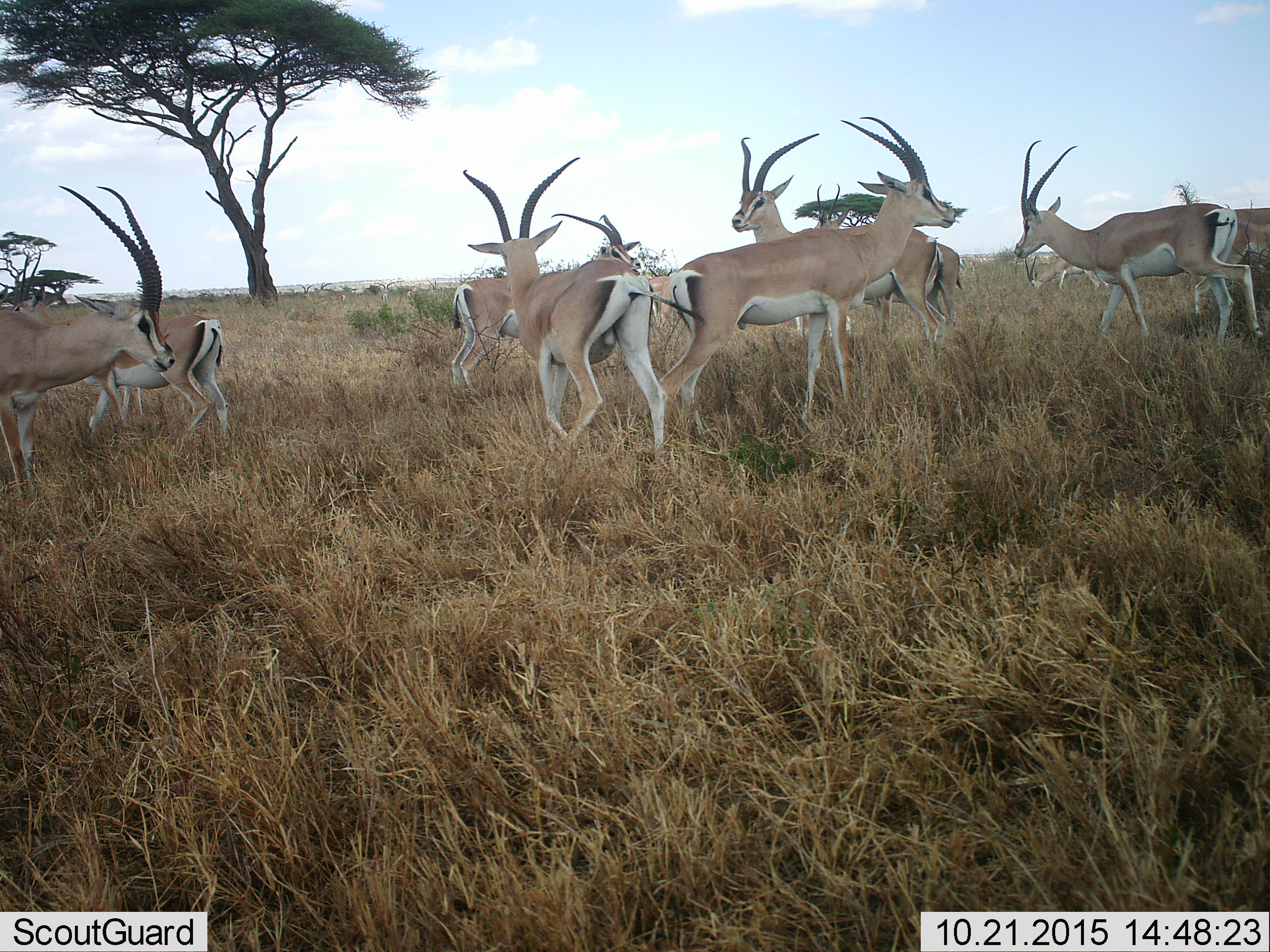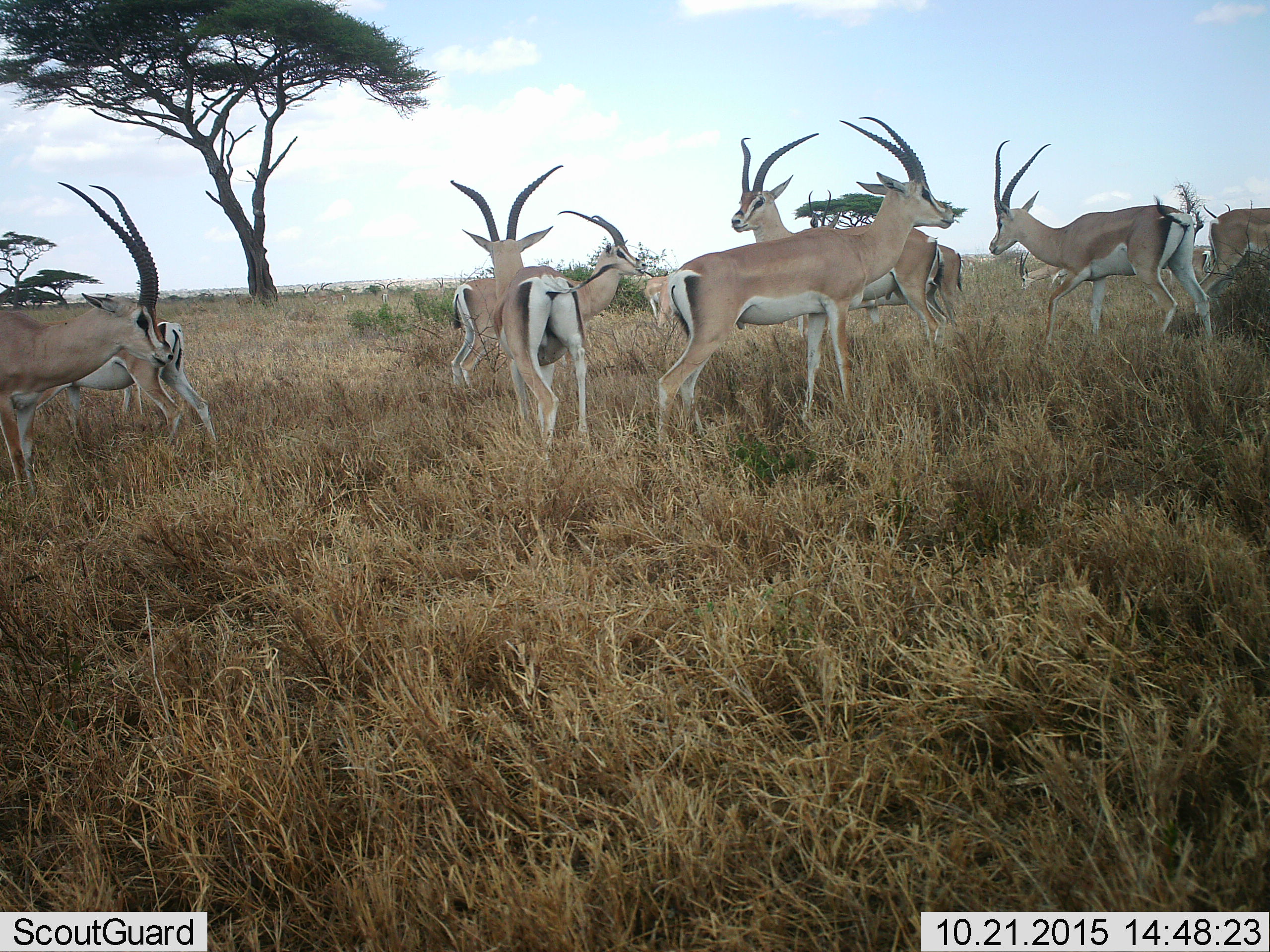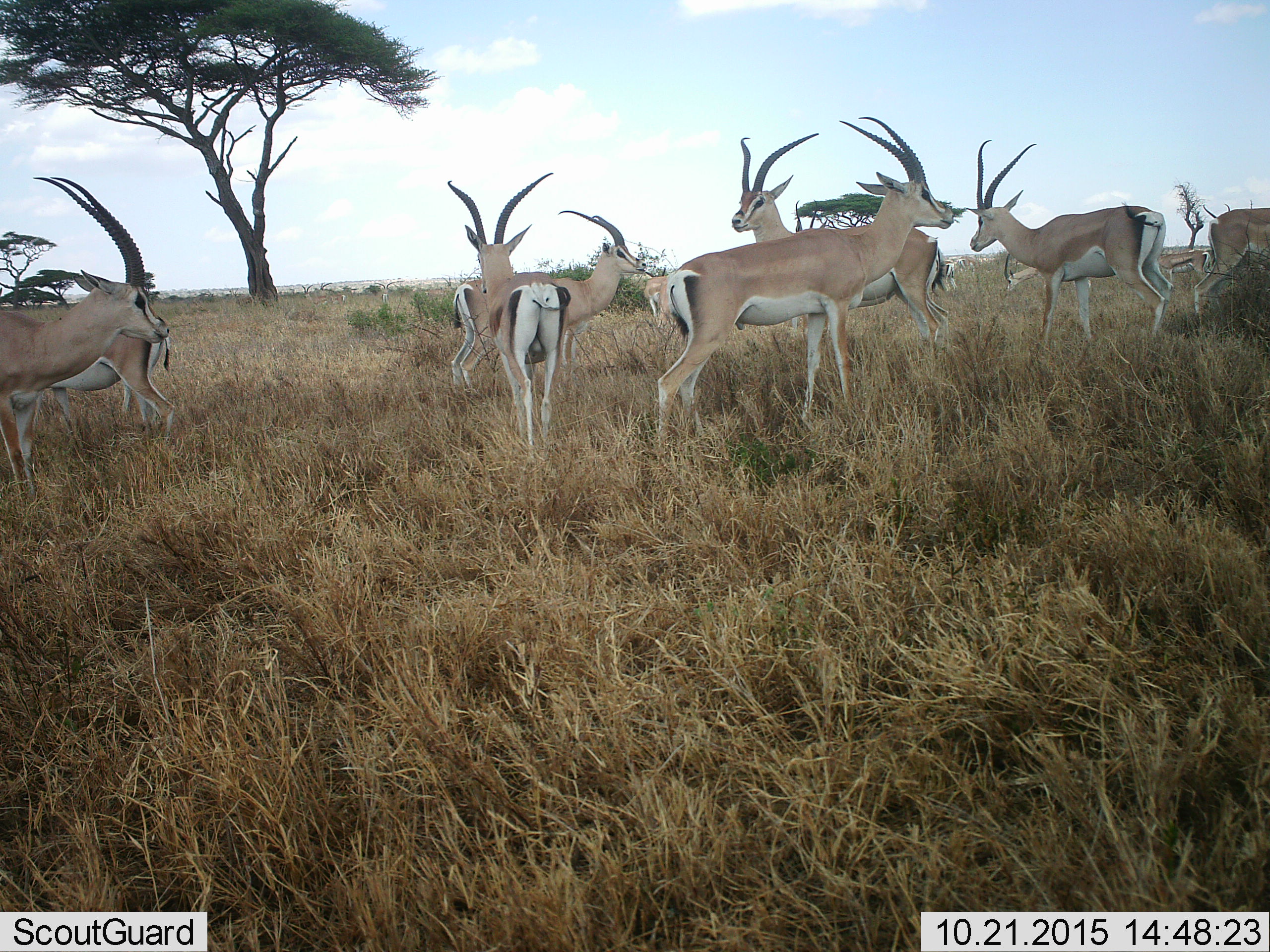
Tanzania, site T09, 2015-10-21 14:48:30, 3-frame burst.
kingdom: Animalia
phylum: Chordata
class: Mammalia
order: Artiodactyla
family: Bovidae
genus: Nanger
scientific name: Nanger granti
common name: grant's gazelle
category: gazellegrants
Gazellegrants (grant's gazelle) (Nanger granti), count 11-50. Behavior (volunteer vote fractions): standing 88%, resting 0%, moving 75%, interacting 0%. Young present (vote fraction): 0%. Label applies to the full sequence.